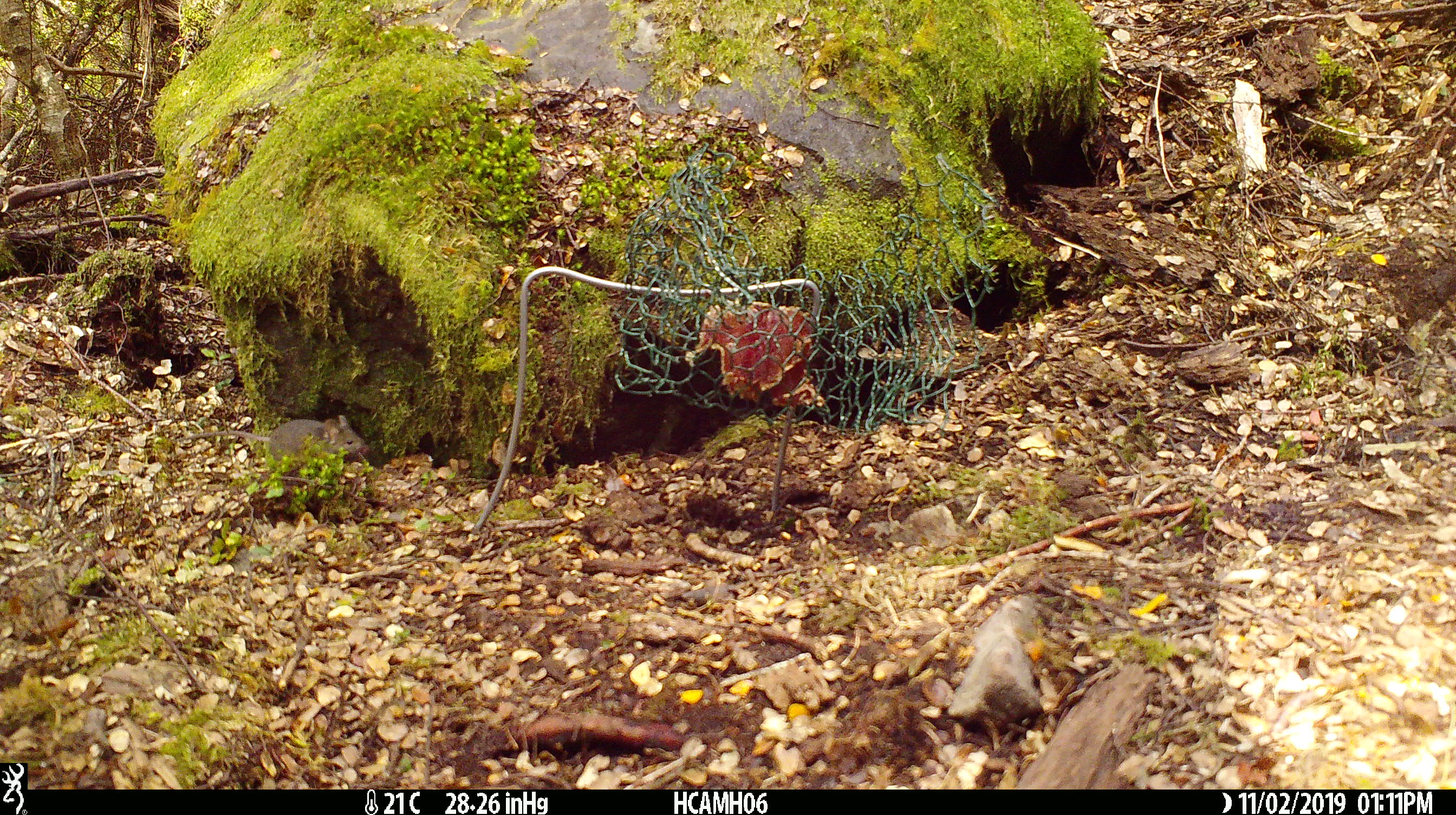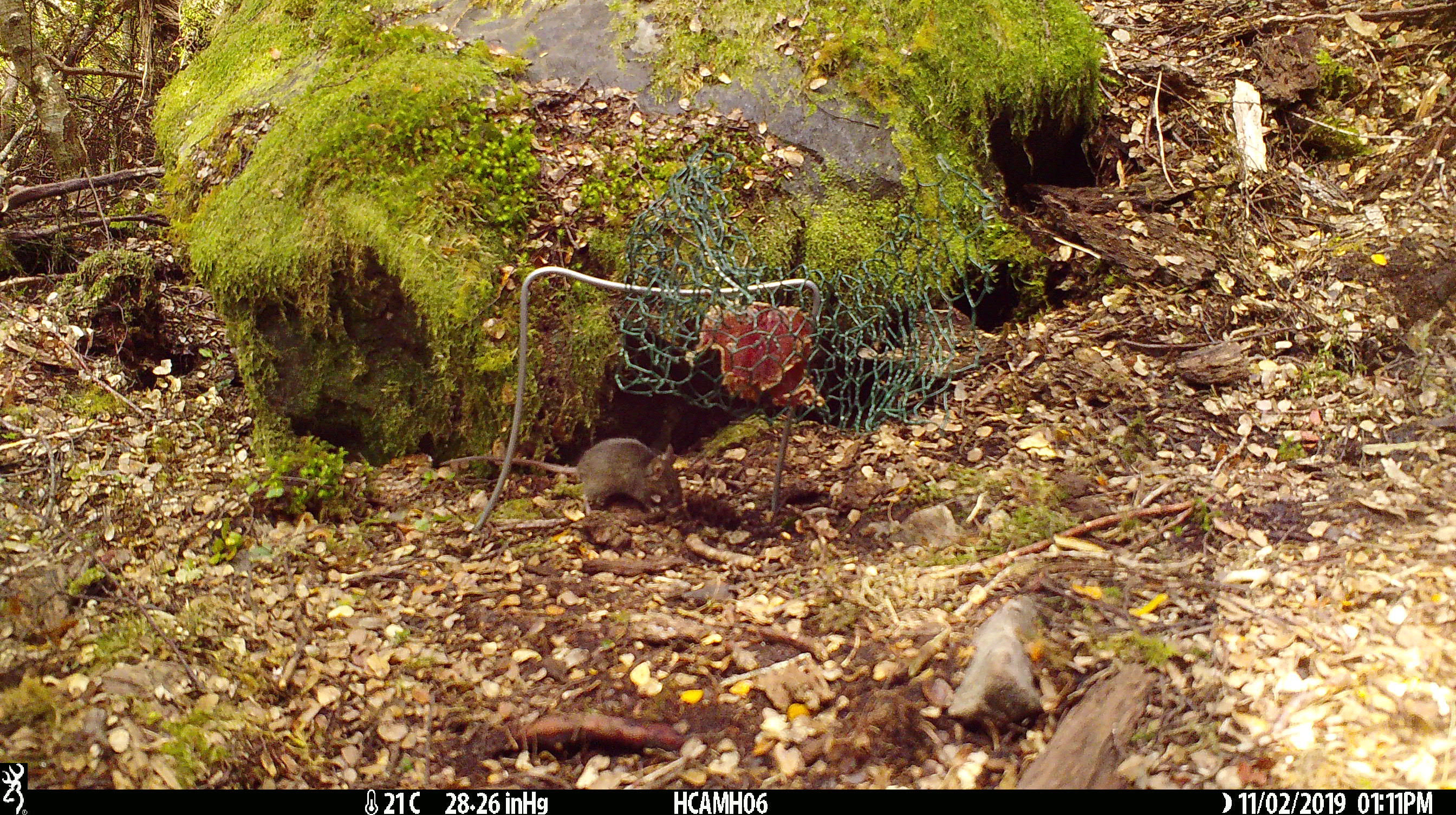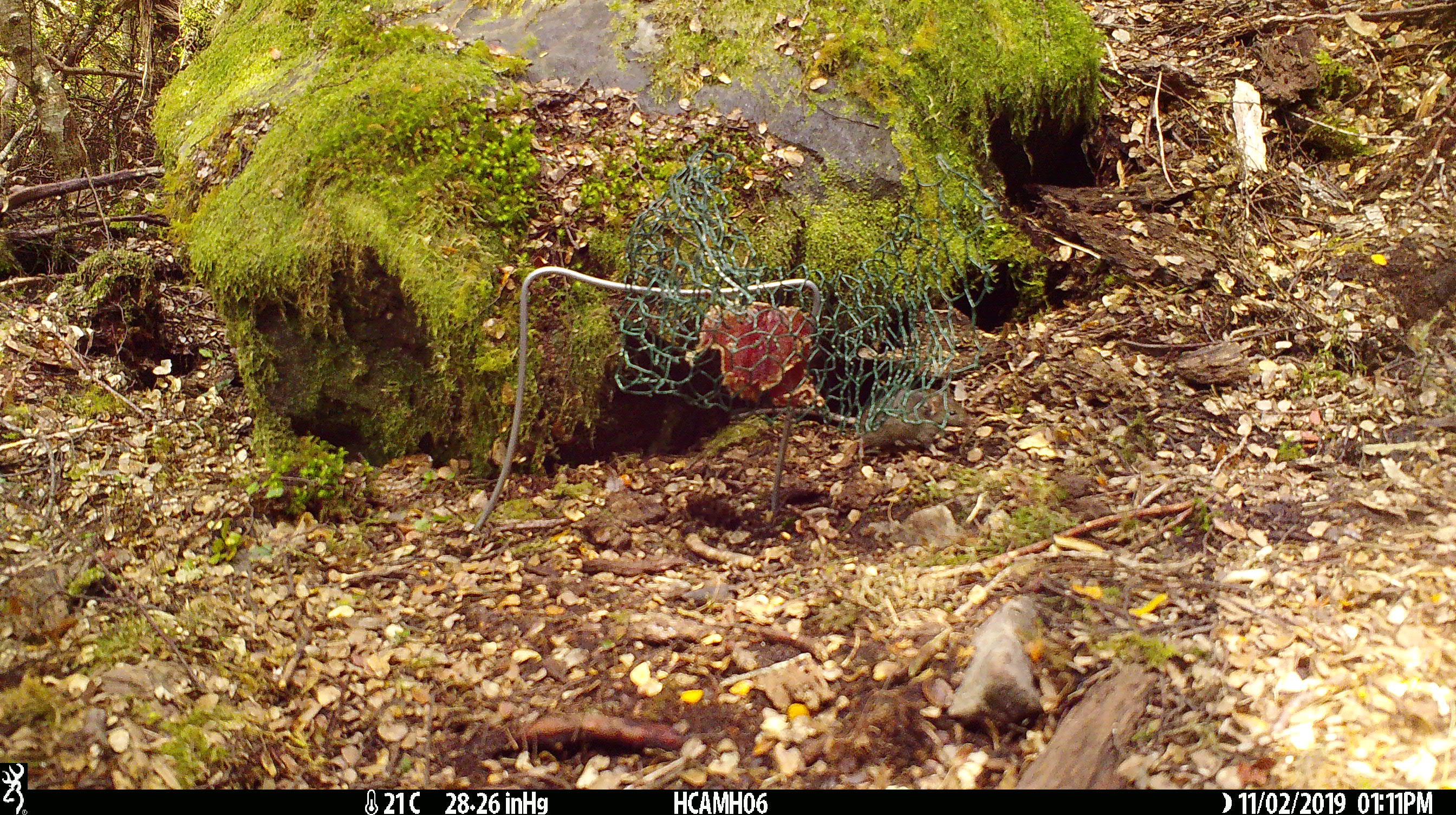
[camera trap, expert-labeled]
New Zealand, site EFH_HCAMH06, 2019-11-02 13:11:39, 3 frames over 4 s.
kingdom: Animalia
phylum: Chordata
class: Mammalia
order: Rodentia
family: Muridae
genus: Mus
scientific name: Mus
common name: mouse